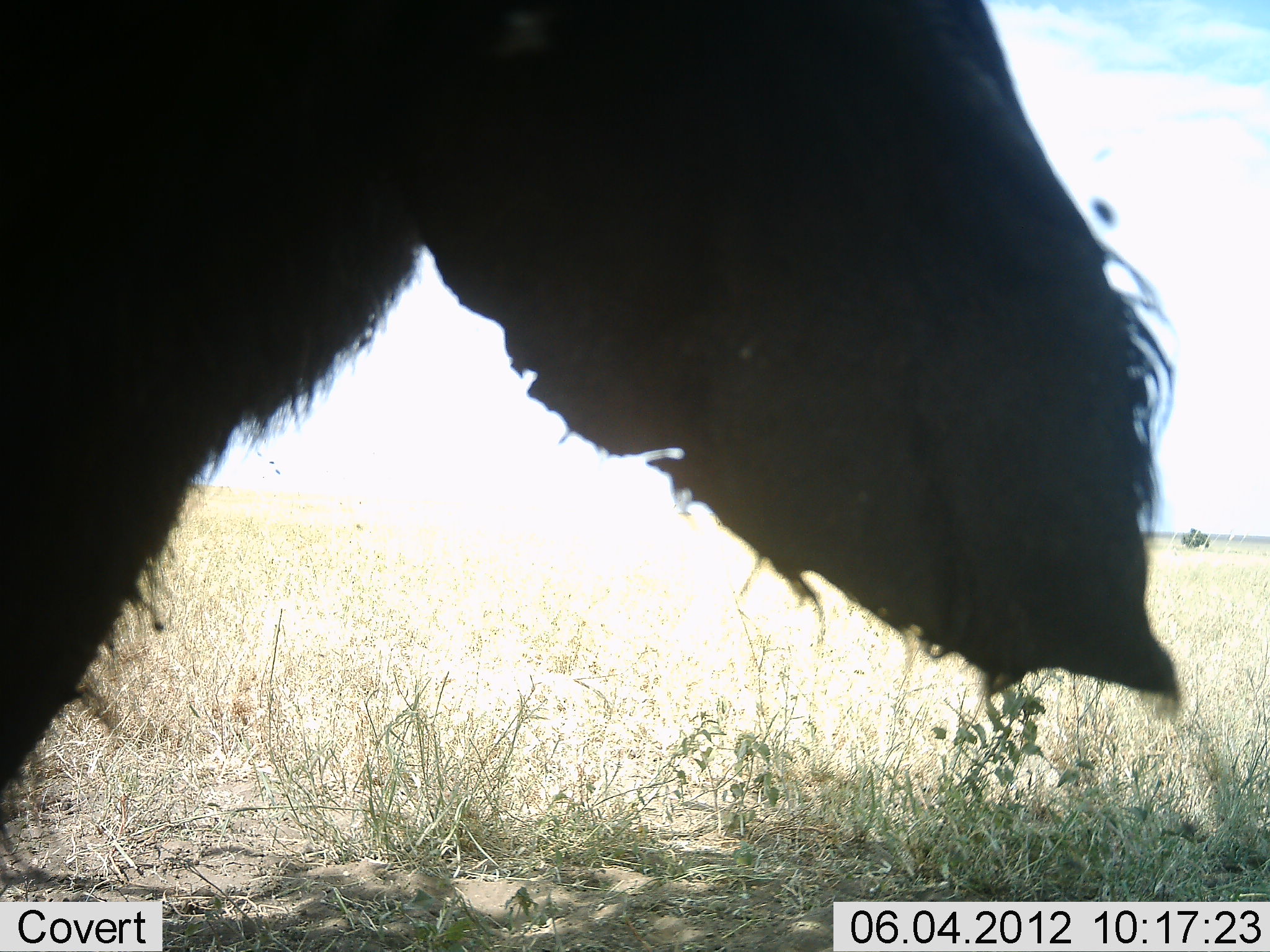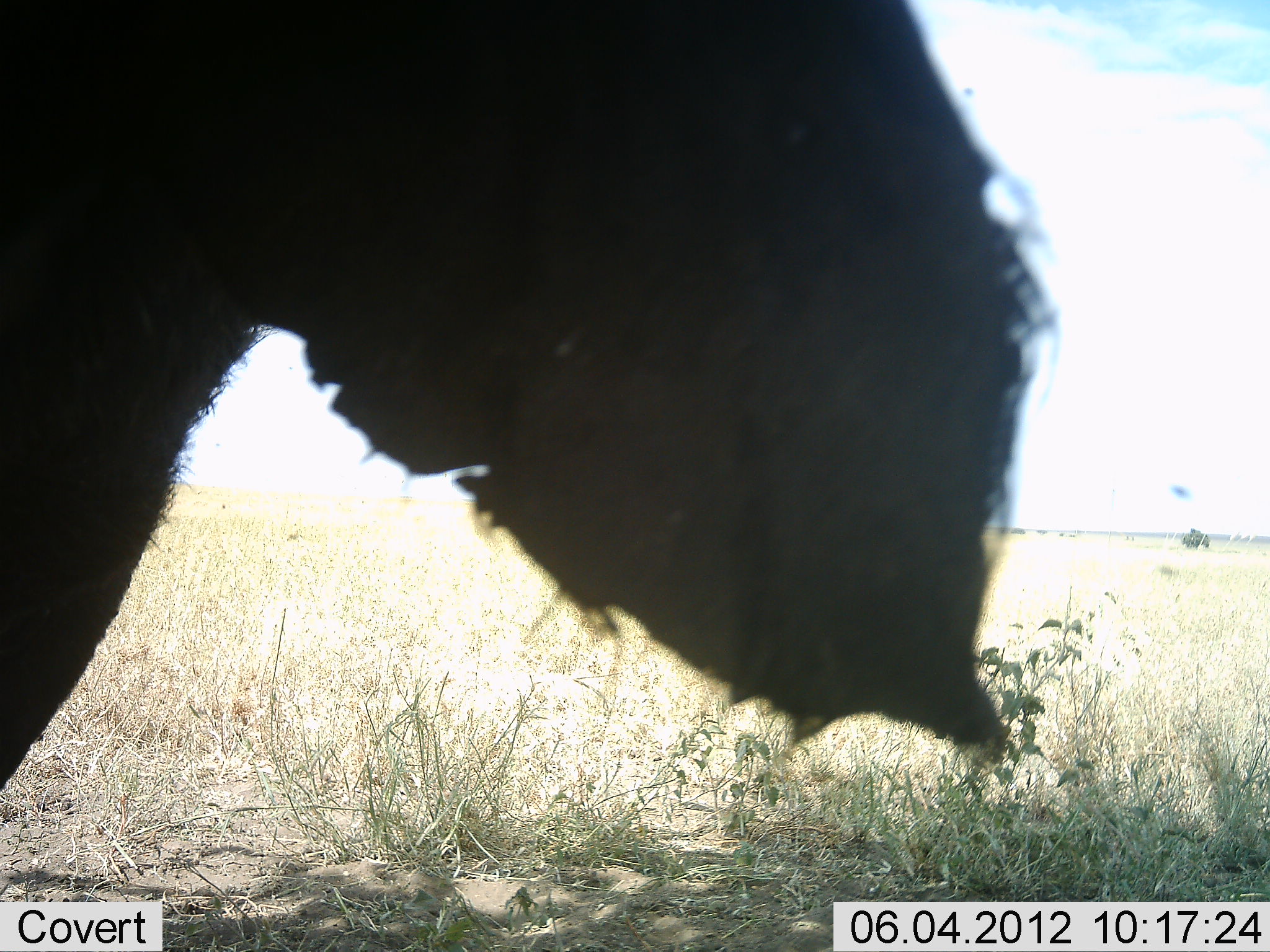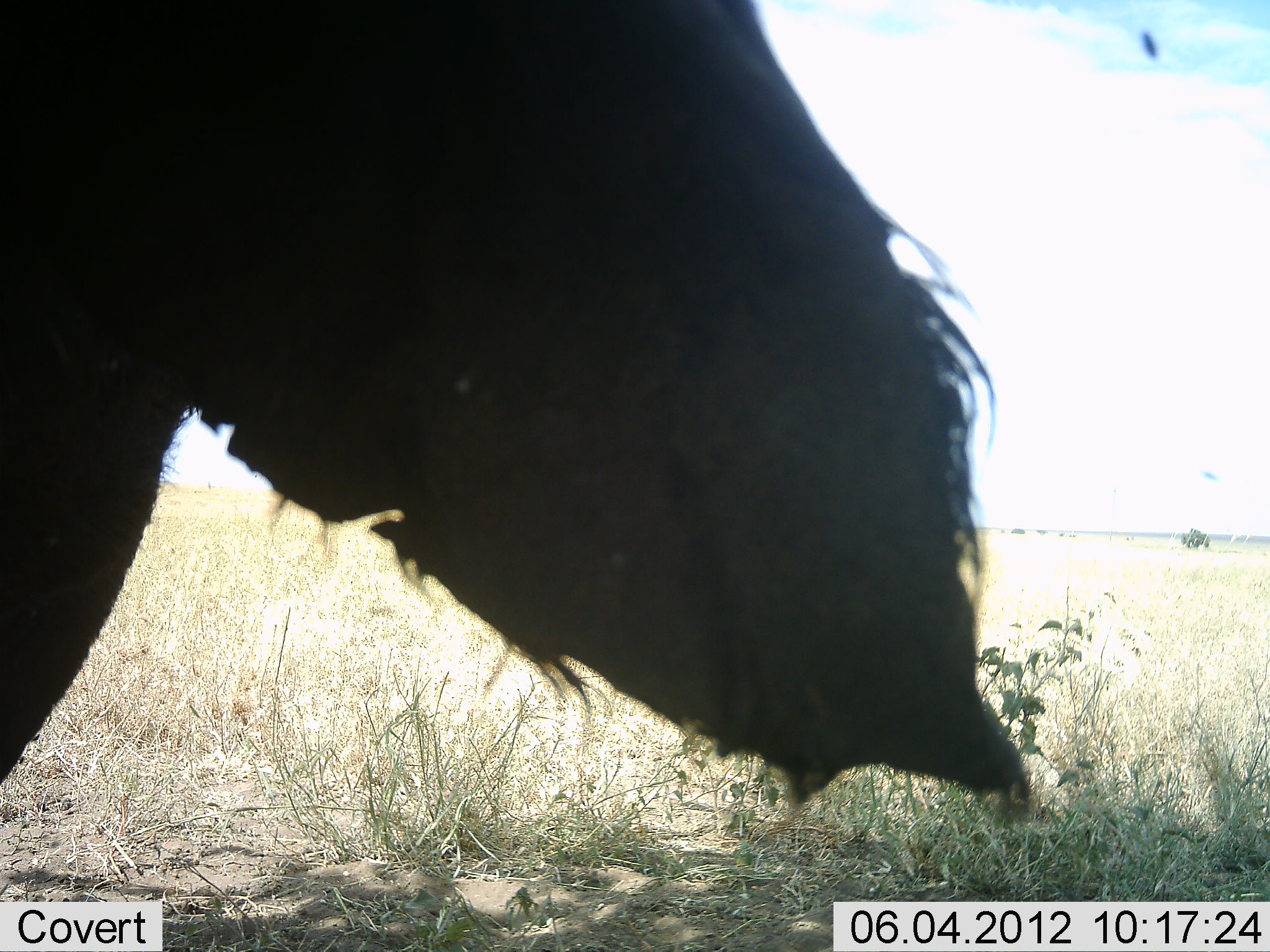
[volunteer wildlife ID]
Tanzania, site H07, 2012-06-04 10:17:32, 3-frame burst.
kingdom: Animalia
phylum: Chordata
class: Mammalia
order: Artiodactyla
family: Bovidae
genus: Syncerus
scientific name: Syncerus caffer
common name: cape buffalo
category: buffalo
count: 1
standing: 90%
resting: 10%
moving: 0%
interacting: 0%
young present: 0%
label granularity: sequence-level